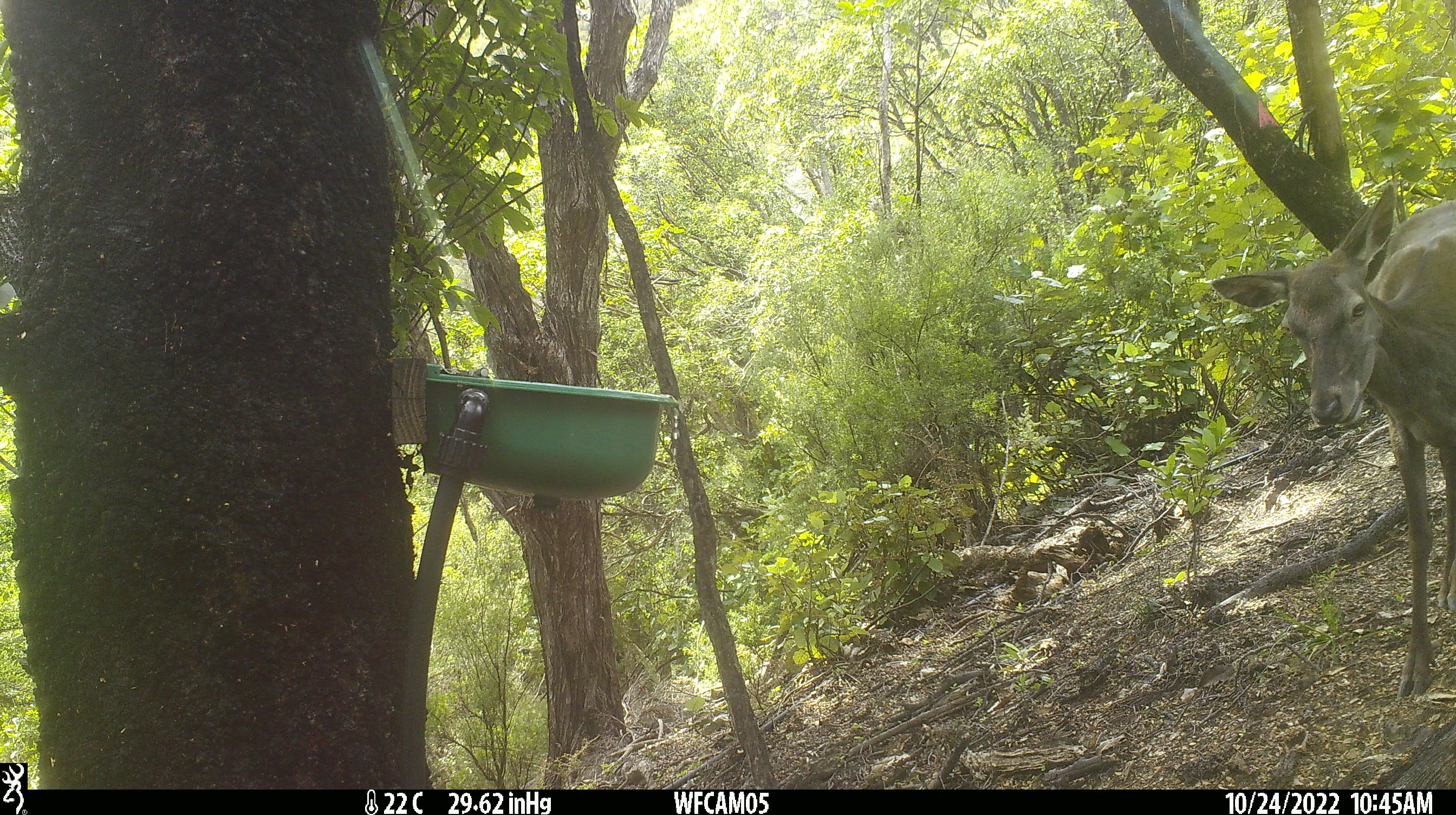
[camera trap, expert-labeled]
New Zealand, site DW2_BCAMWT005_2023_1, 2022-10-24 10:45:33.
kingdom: Animalia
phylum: Chordata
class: Mammalia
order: Artiodactyla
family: Cervidae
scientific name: Cervidae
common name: deer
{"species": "deer (Cervidae)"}